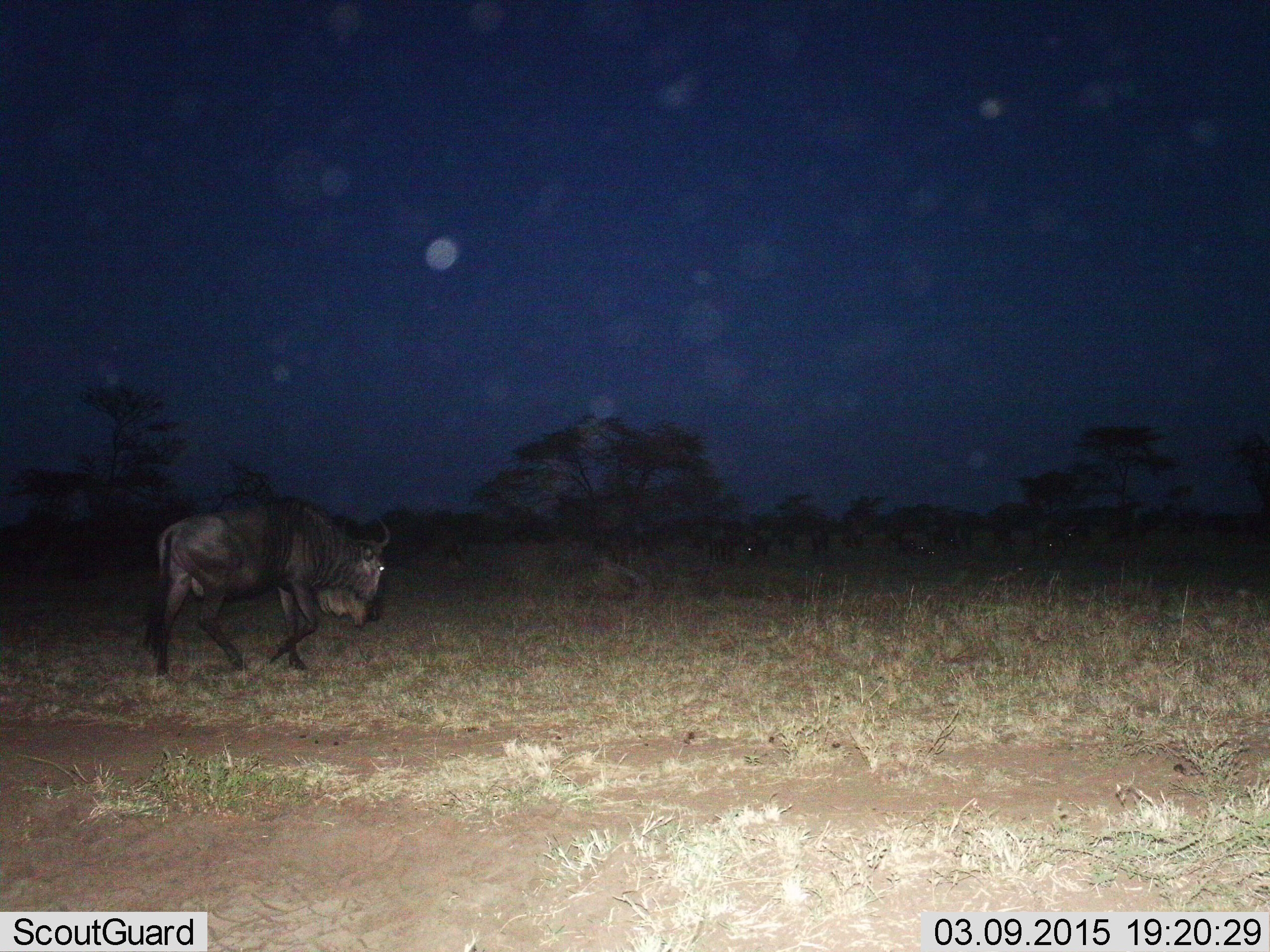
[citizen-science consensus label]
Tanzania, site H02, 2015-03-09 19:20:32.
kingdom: Animalia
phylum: Chordata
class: Mammalia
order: Artiodactyla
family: Bovidae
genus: Connochaetes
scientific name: Connochaetes taurinus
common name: blue wildebeest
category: wildebeest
Wildebeest (blue wildebeest) (Connochaetes taurinus), count 1. Behavior (volunteer vote fractions): standing 40%, resting 0%, moving 90%, interacting 0%. Young present (vote fraction): 0%. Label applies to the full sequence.